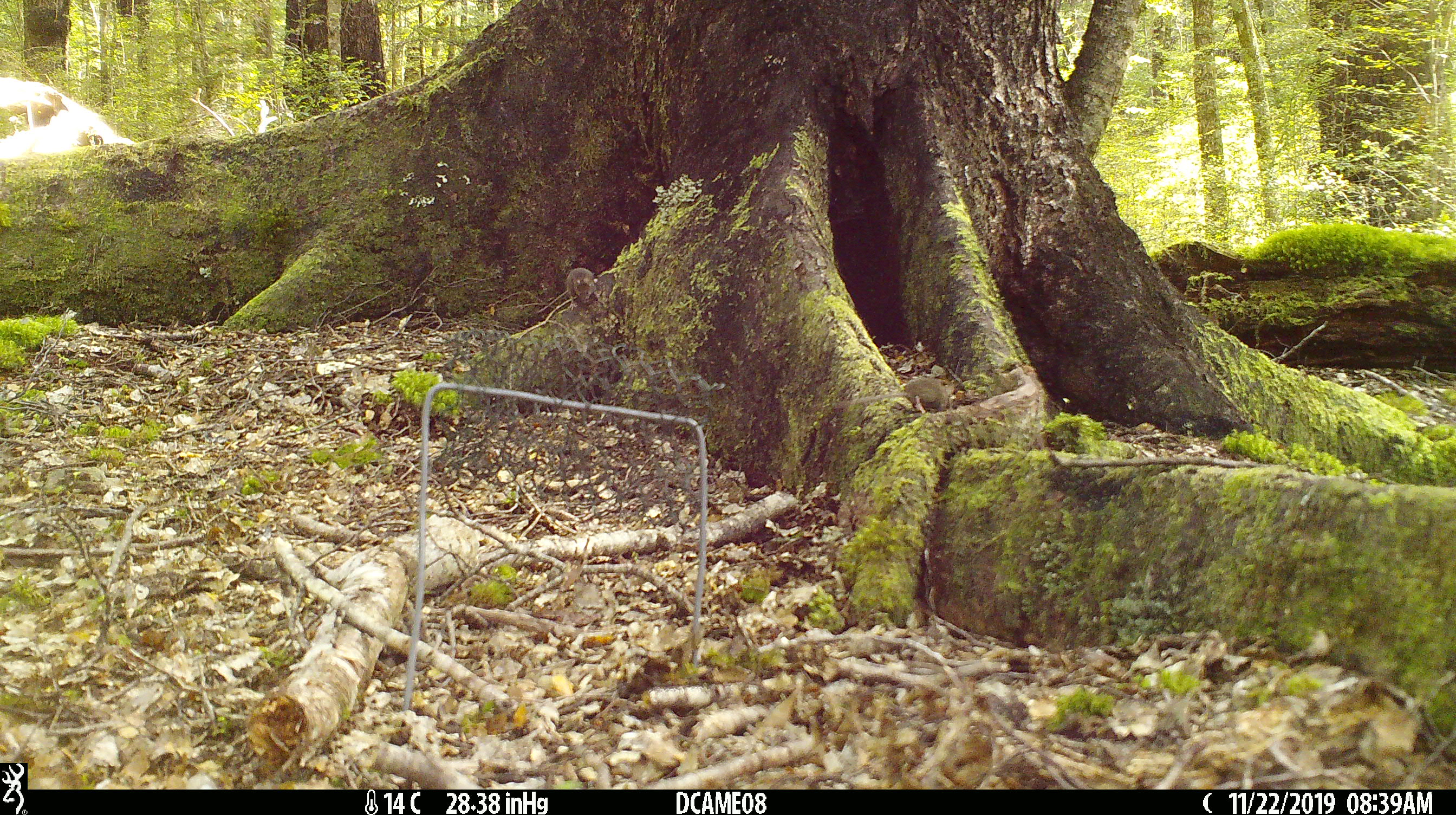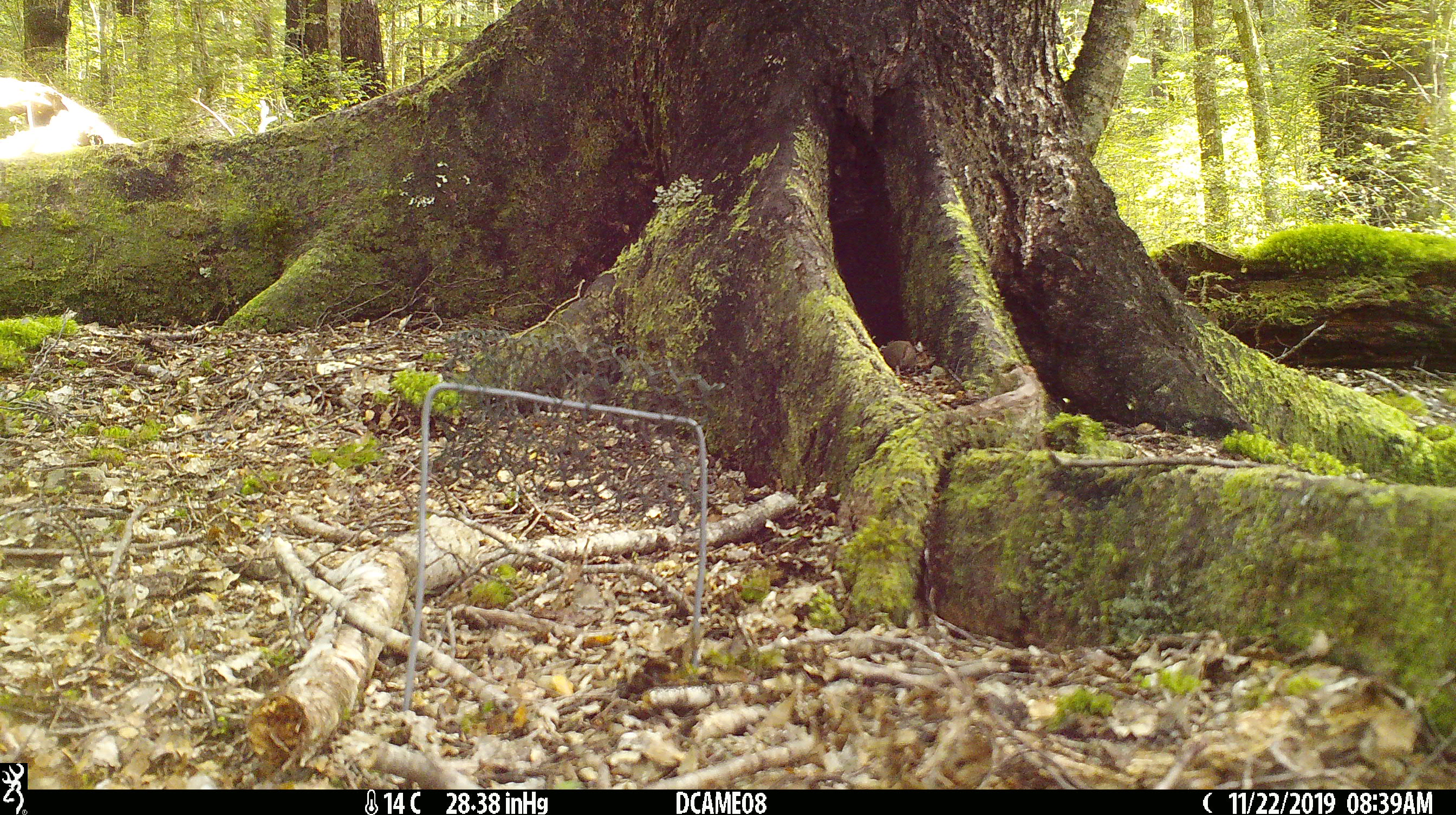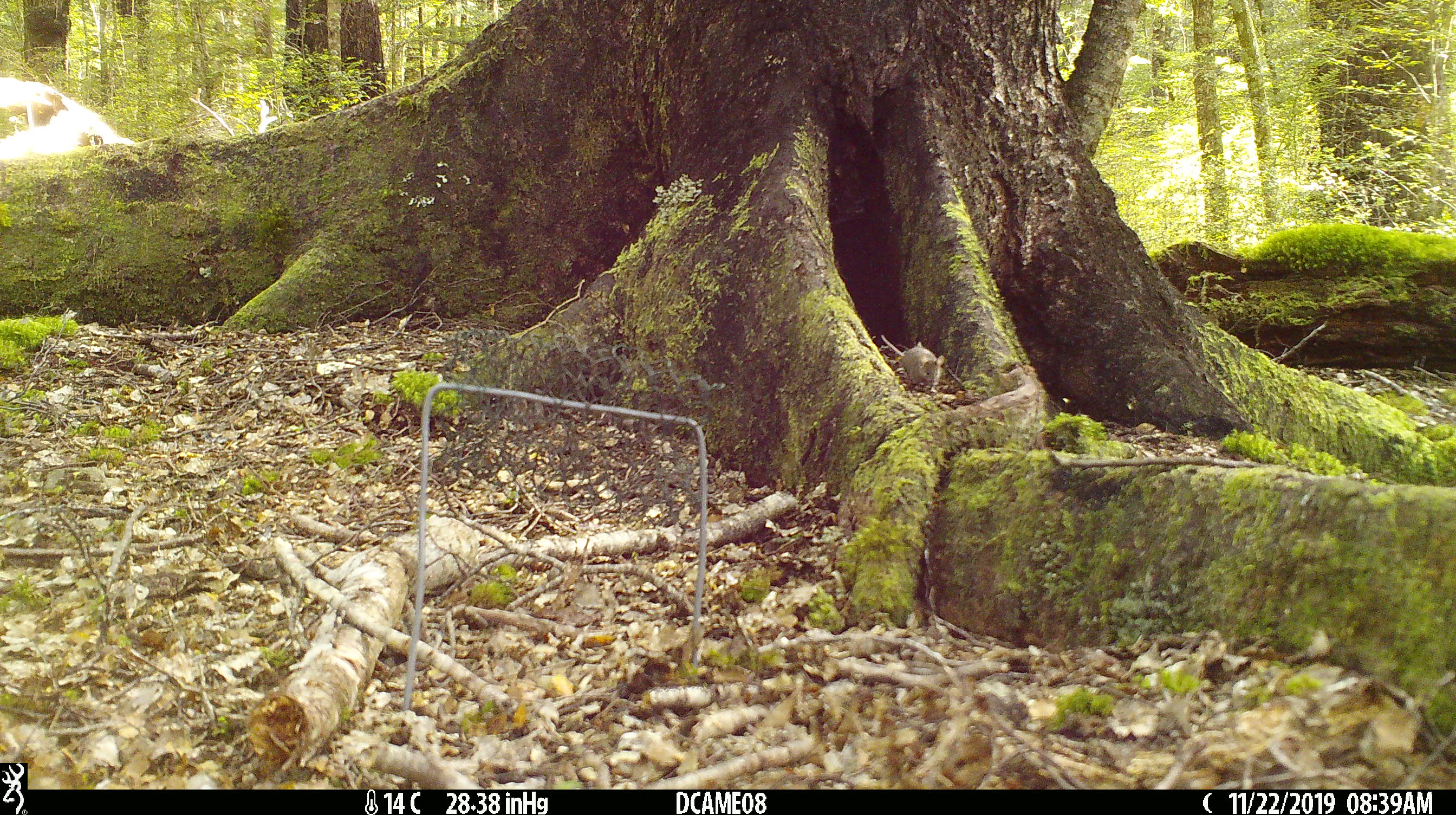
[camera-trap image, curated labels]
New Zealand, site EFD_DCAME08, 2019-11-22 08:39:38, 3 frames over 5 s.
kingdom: Animalia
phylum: Chordata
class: Mammalia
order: Rodentia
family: Muridae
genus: Mus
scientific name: Mus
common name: mouse